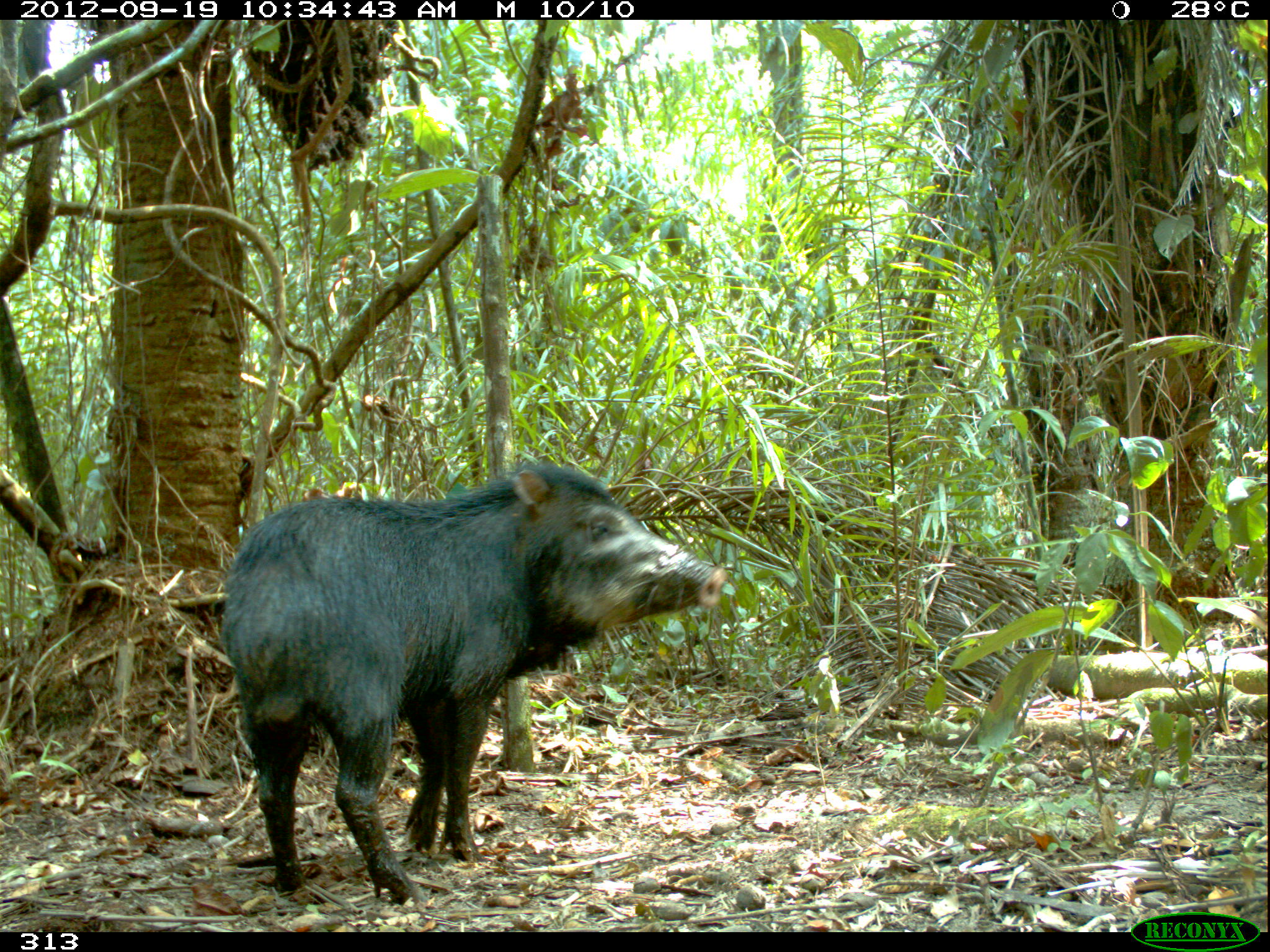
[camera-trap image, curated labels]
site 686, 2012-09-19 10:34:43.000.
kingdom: Animalia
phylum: Chordata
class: Mammalia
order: Artiodactyla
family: Tayassuidae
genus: Tayassu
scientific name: Tayassu pecari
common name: white-lipped peccary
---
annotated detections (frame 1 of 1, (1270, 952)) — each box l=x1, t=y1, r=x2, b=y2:
tayassu pecari: l=220, t=456, r=727, b=905